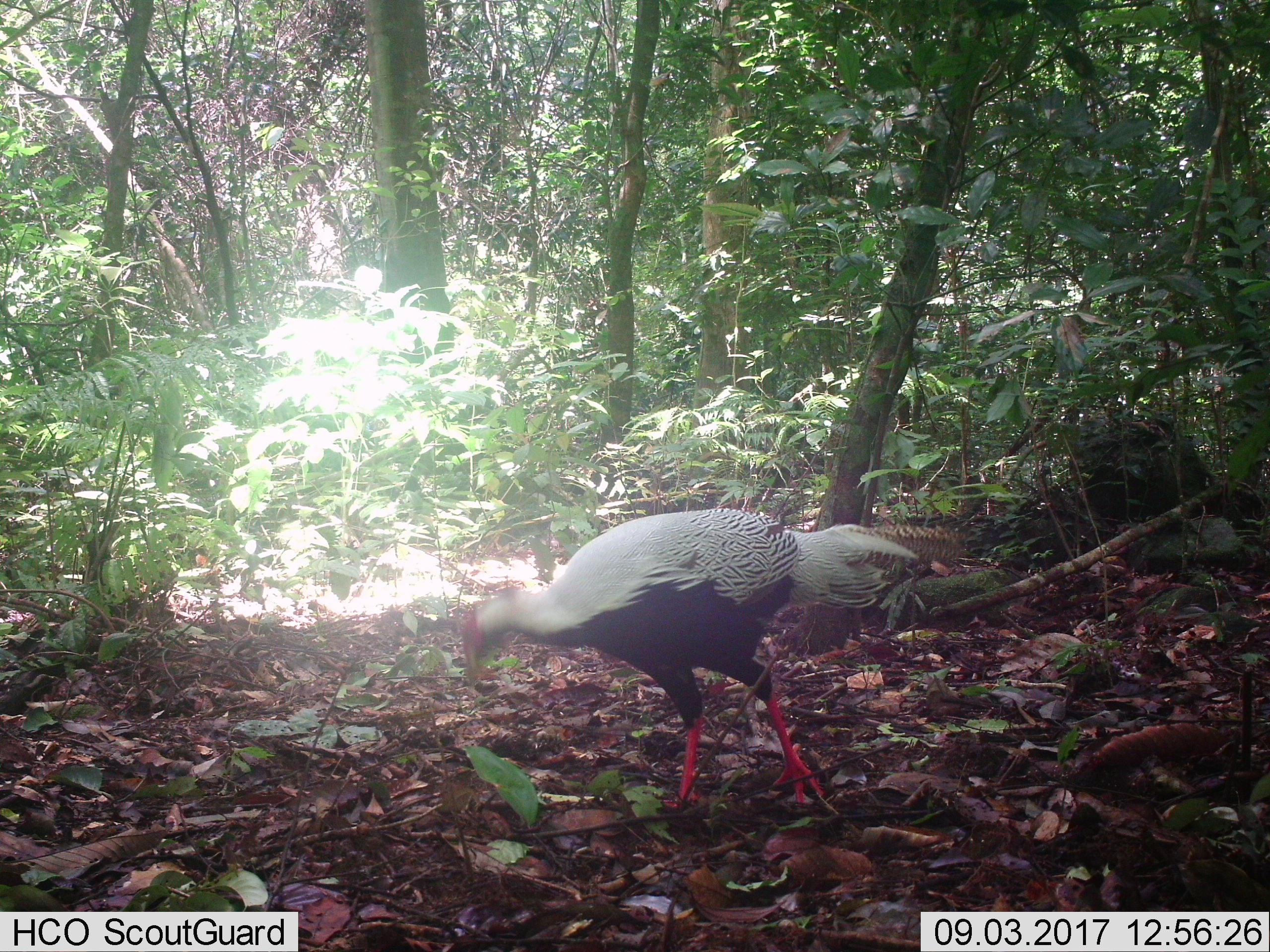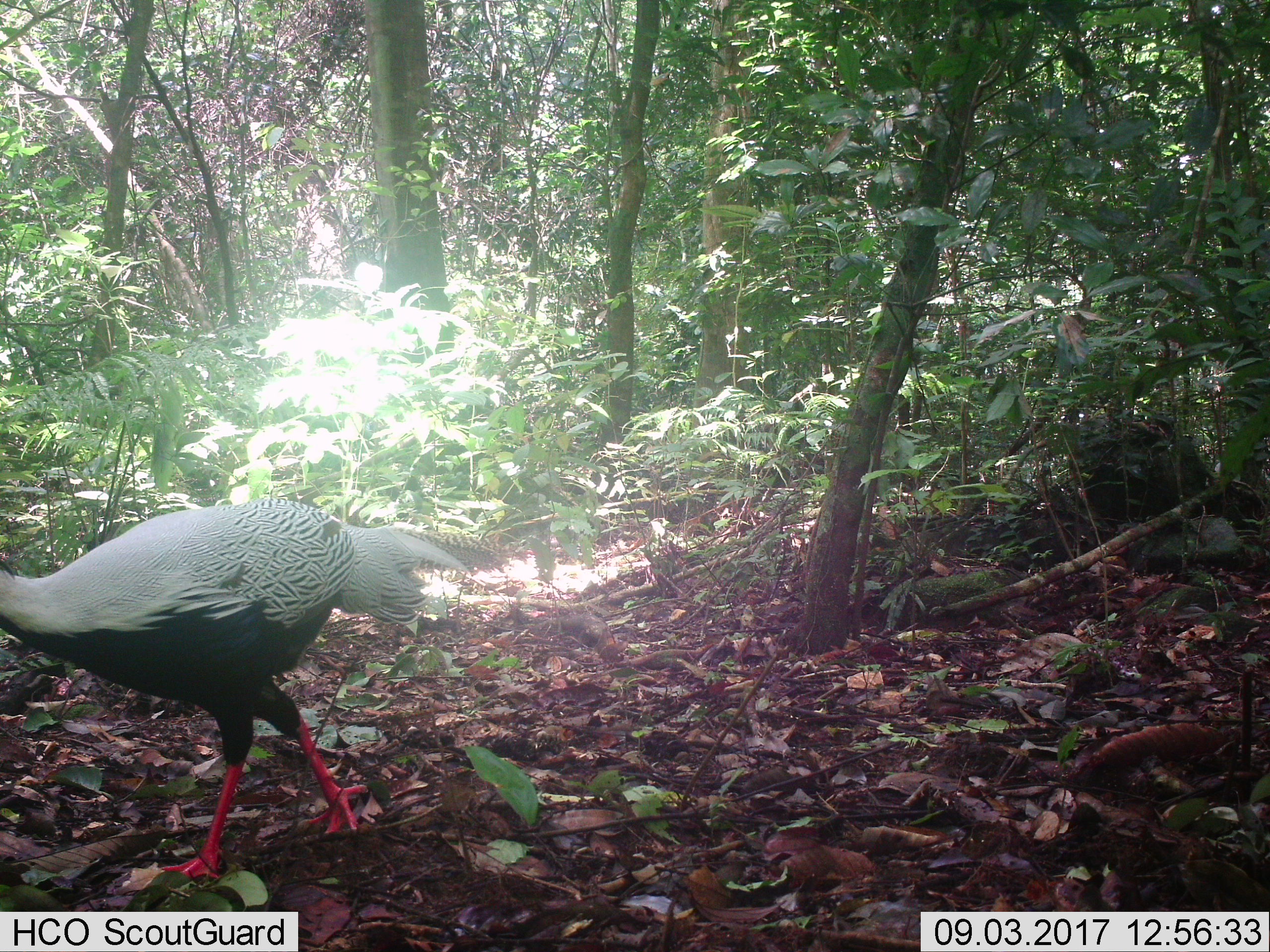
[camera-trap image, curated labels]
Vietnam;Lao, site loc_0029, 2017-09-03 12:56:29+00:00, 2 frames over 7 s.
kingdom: Animalia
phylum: Chordata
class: Aves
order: Galliformes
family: Phasianidae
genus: Lophura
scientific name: Lophura nycthemera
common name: silver pheasant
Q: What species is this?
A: Silver pheasant (Lophura nycthemera).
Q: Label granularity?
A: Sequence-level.